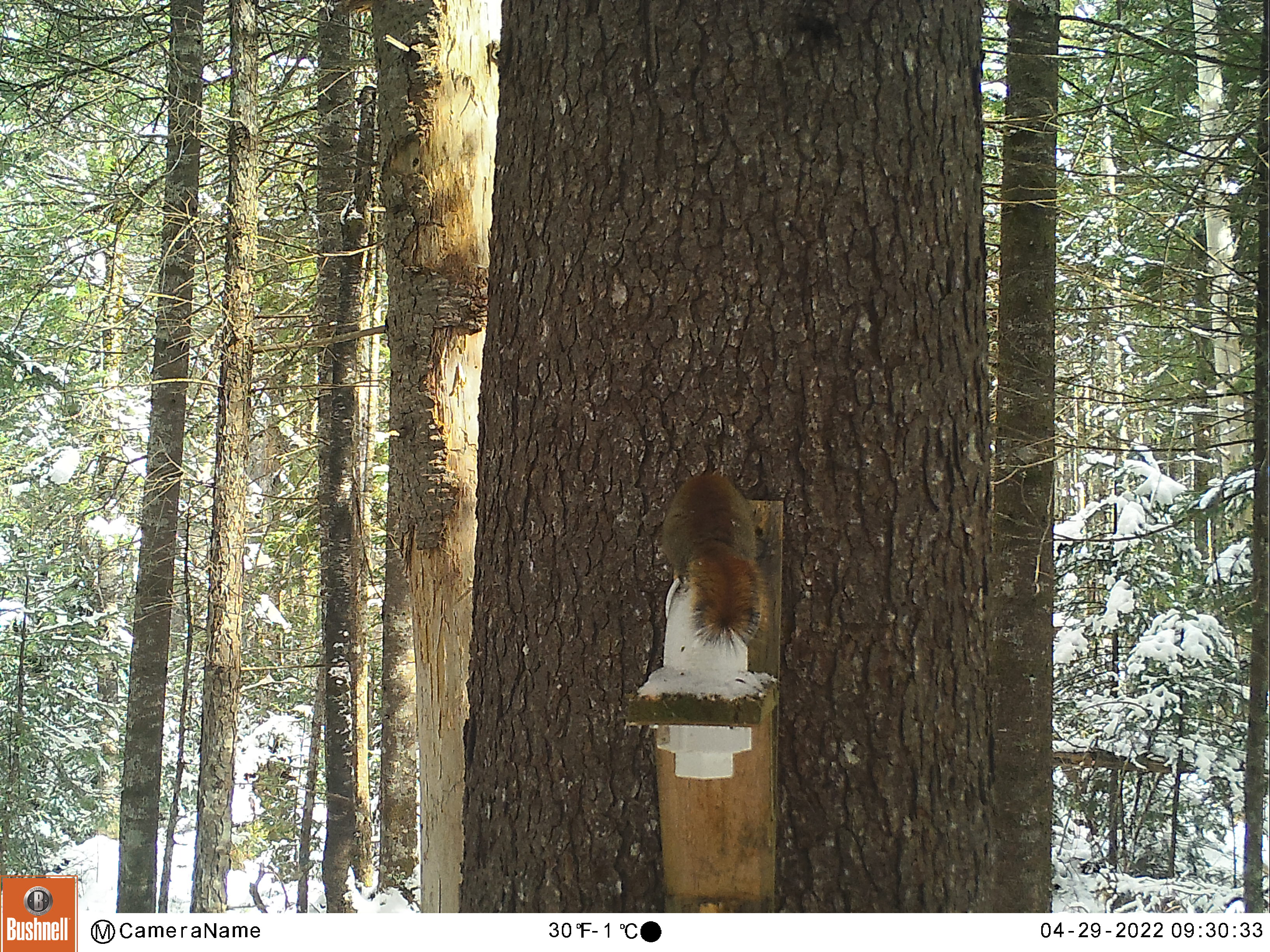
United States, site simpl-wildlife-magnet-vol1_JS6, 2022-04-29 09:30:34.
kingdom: Animalia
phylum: Chordata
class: Mammalia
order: Rodentia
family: Sciuridae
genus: Tamiasciurus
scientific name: Tamiasciurus hudsonicus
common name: red squirrel